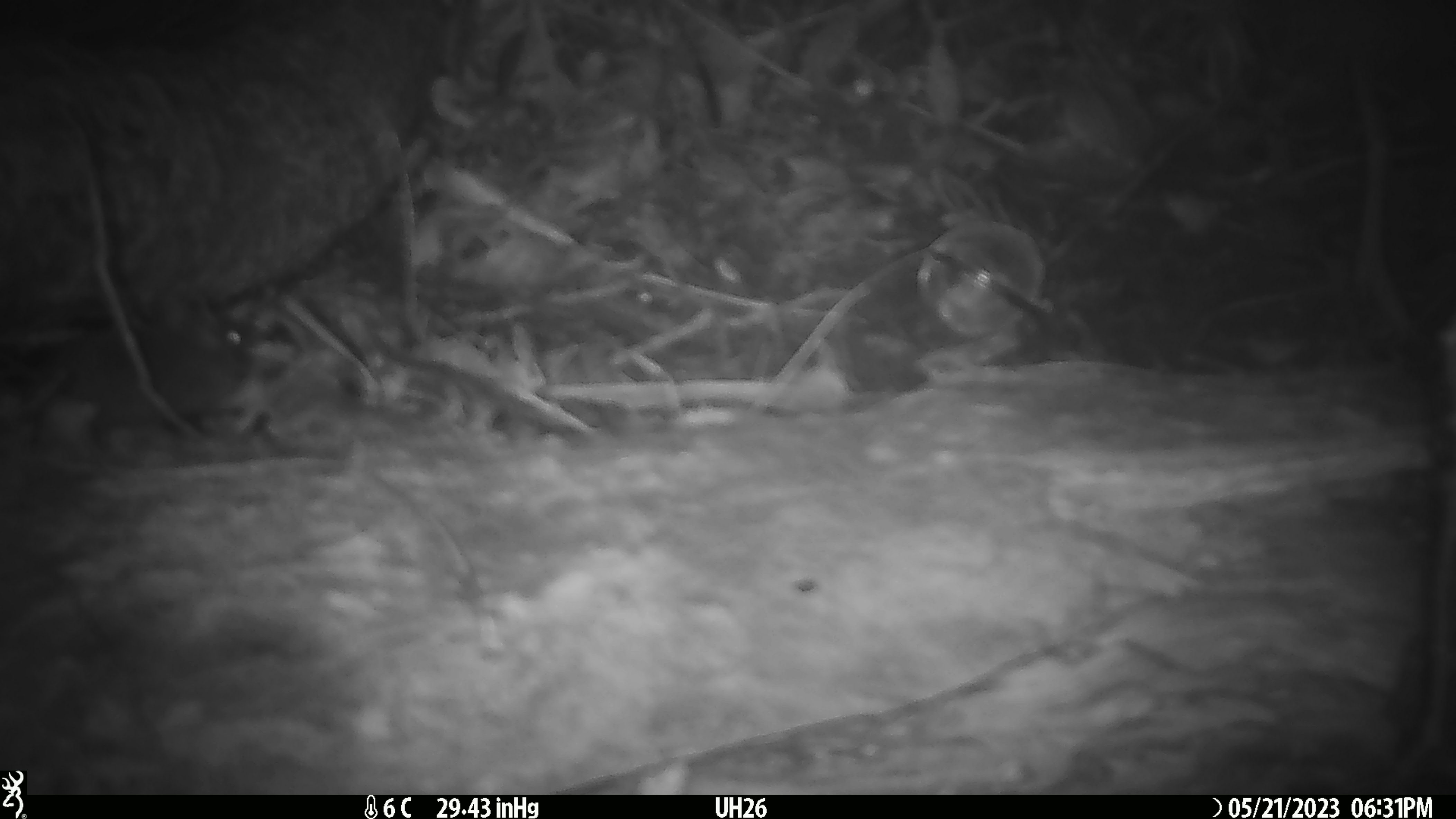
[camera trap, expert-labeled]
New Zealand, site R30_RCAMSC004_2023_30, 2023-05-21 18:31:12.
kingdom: Animalia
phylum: Chordata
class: Mammalia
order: Rodentia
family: Muridae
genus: Mus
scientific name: Mus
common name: mouse